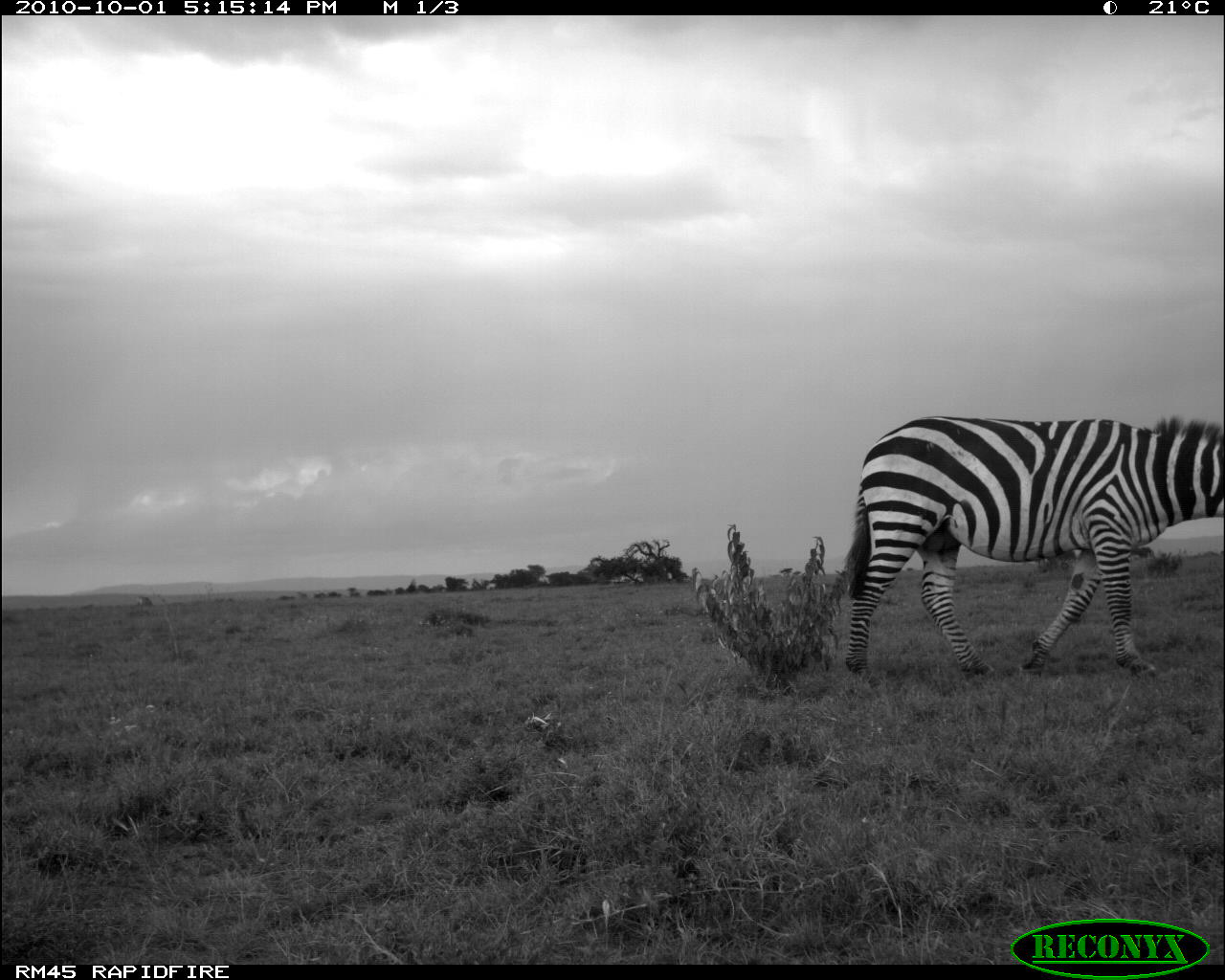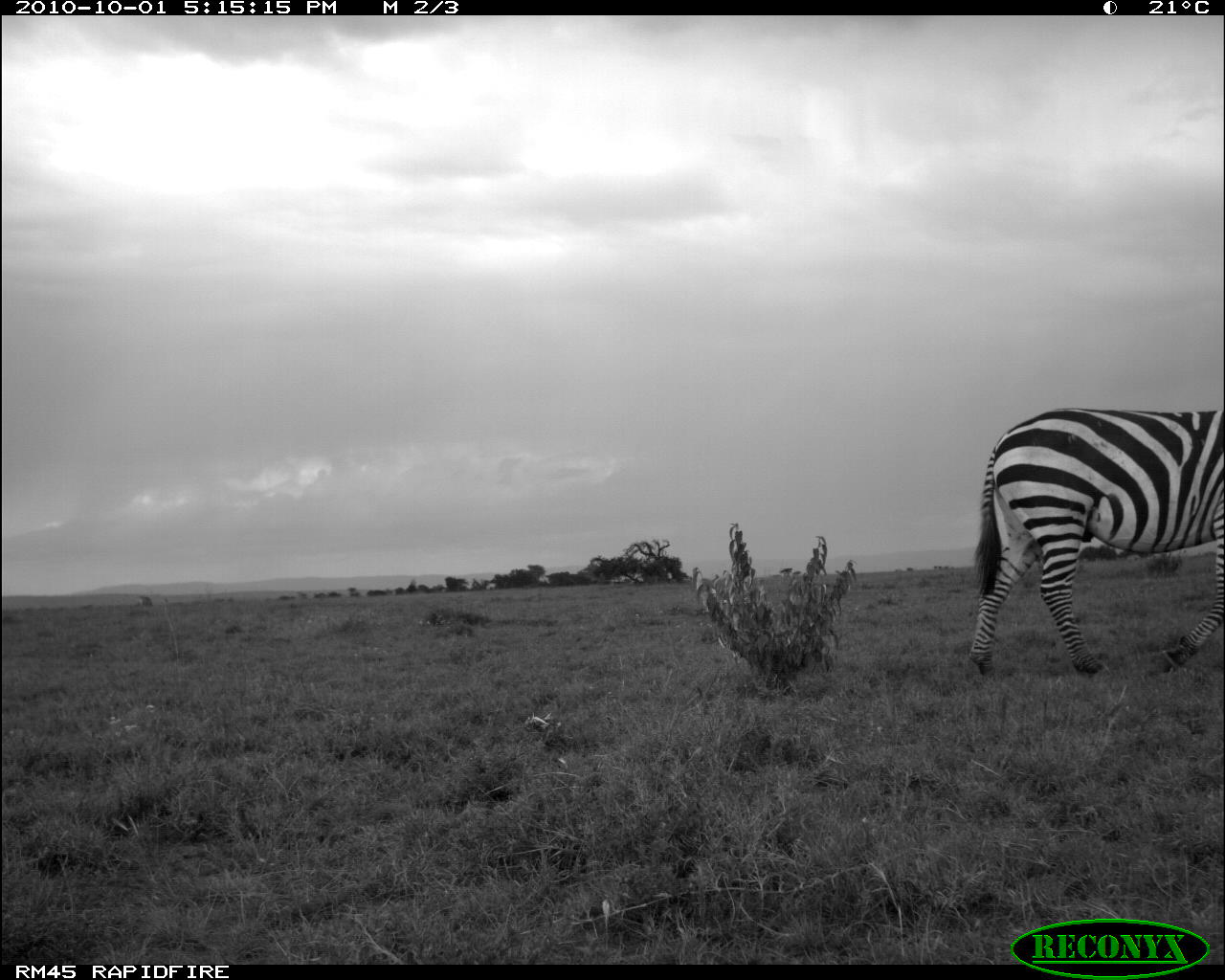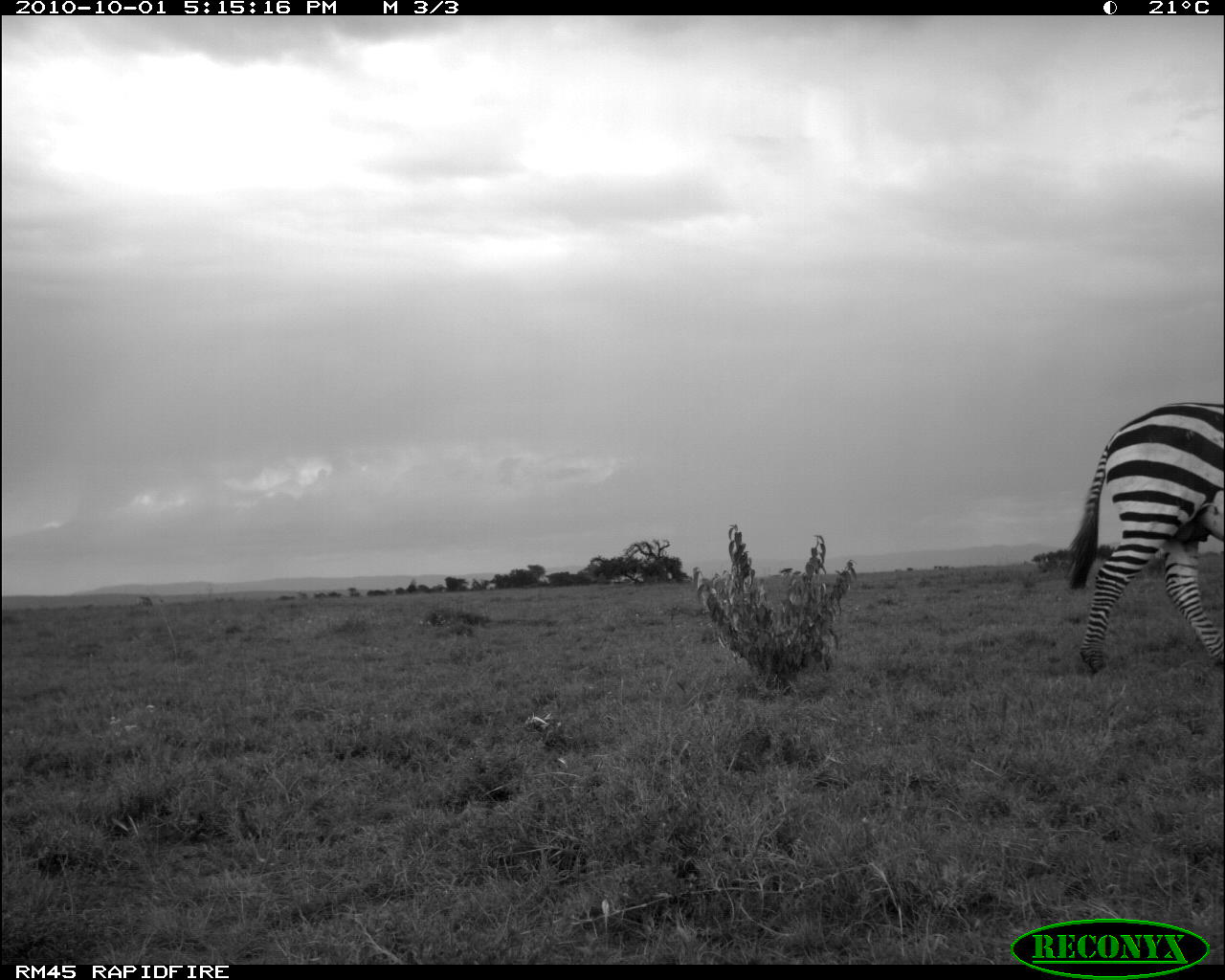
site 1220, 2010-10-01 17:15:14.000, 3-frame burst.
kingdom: Animalia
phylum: Chordata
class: Mammalia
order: Perissodactyla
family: Equidae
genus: Equus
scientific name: Equus quagga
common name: plains zebra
Equus quagga (plains zebra), count 1.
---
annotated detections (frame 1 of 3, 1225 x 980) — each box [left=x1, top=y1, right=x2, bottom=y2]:
equus quagga: [left=841, top=414, right=1221, bottom=684]